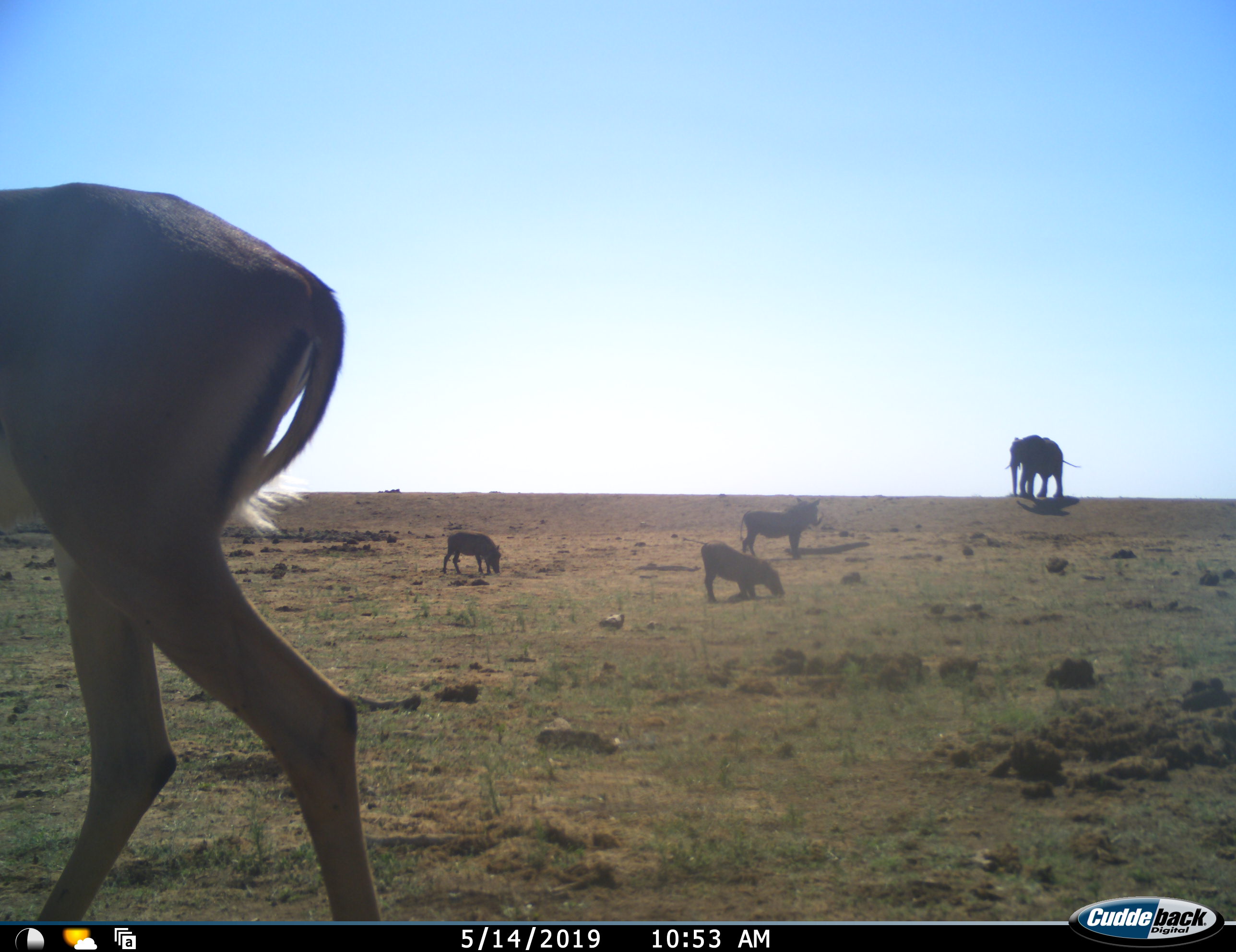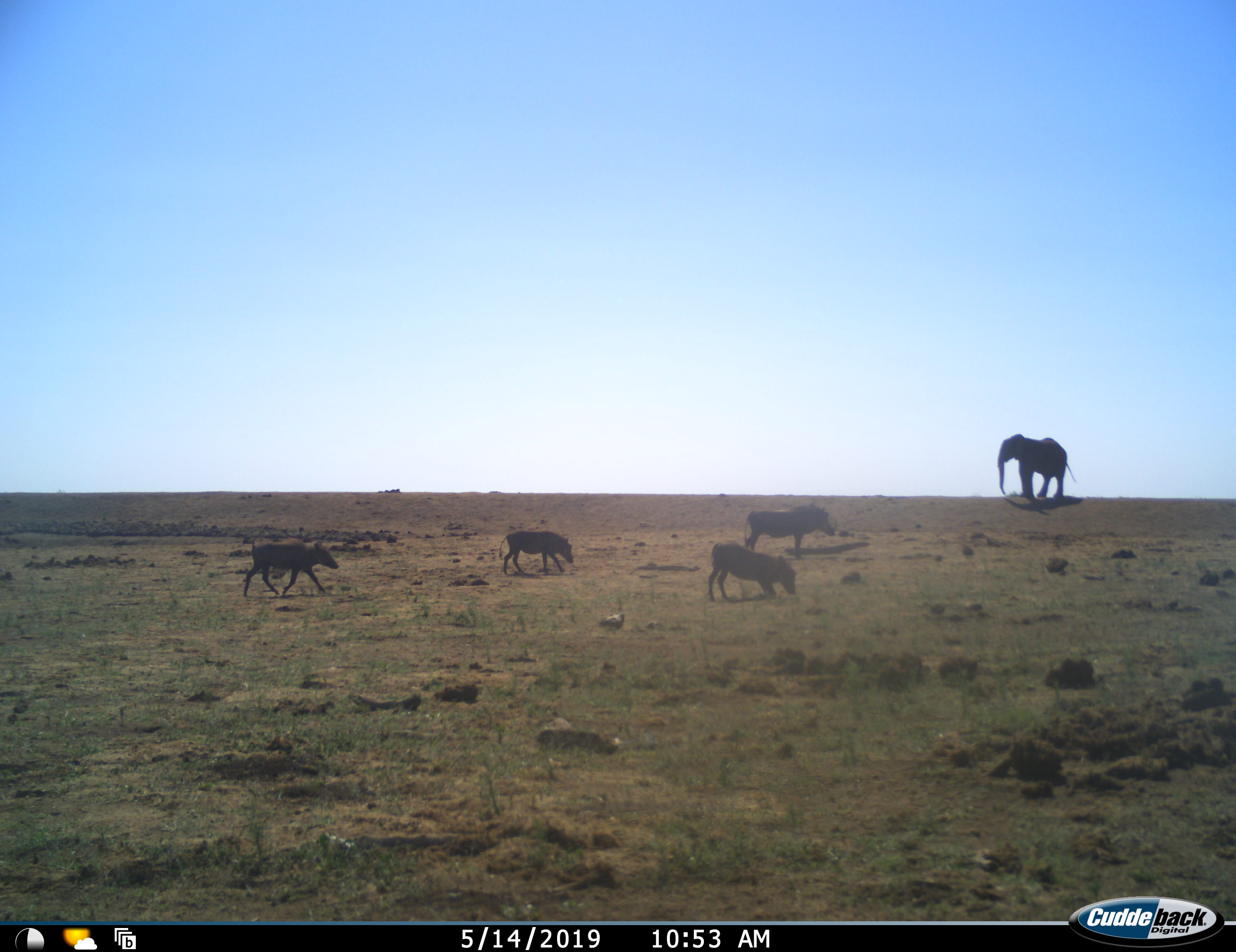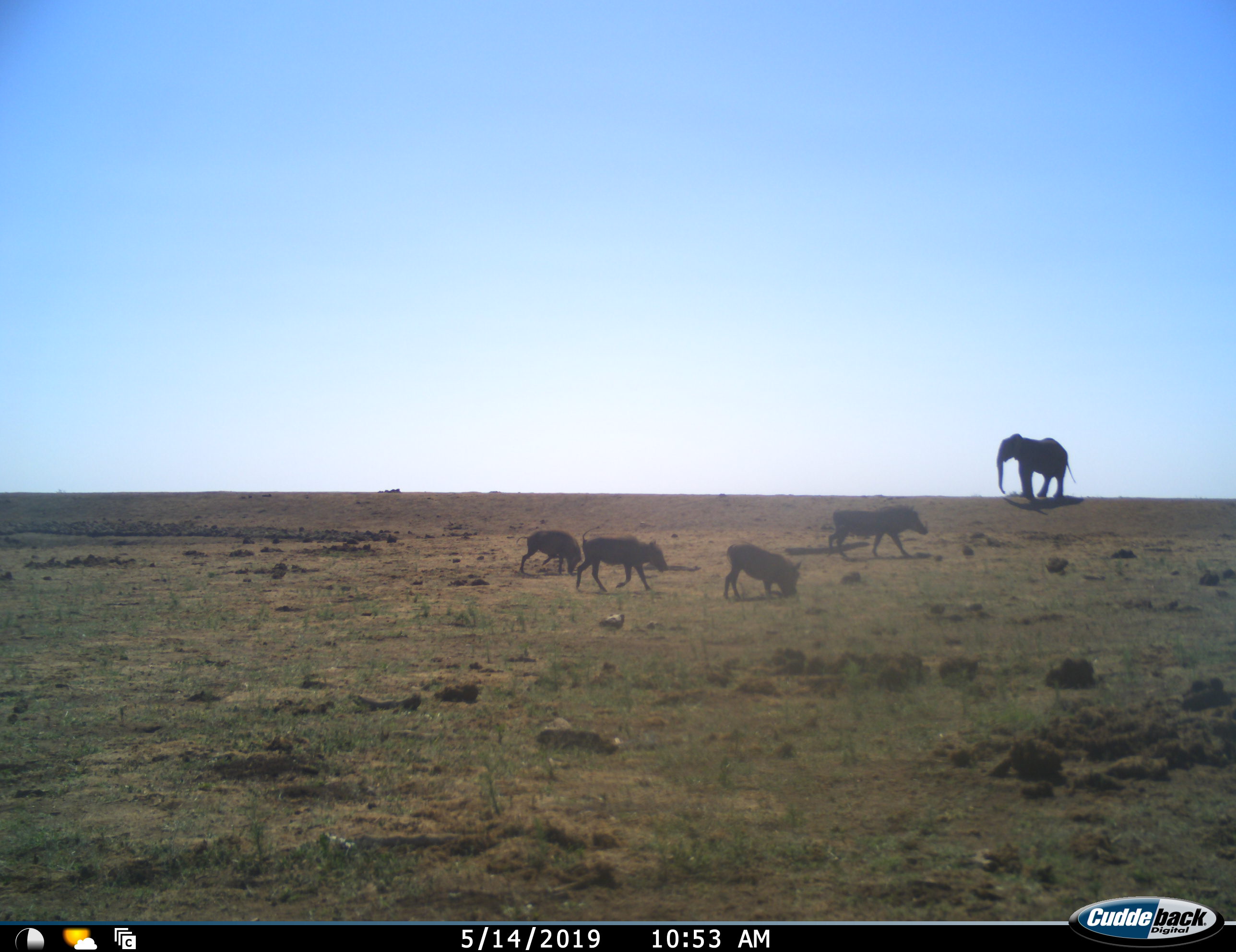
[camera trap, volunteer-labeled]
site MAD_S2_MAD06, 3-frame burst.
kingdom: Animalia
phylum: Chordata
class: Mammalia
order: Proboscidea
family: Elephantidae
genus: Loxodonta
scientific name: Loxodonta africana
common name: african bush elephant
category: elephant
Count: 1.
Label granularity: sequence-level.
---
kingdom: Animalia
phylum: Chordata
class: Mammalia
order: Artiodactyla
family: Suidae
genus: Phacochoerus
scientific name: Phacochoerus africanus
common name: warthog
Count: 4.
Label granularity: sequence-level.